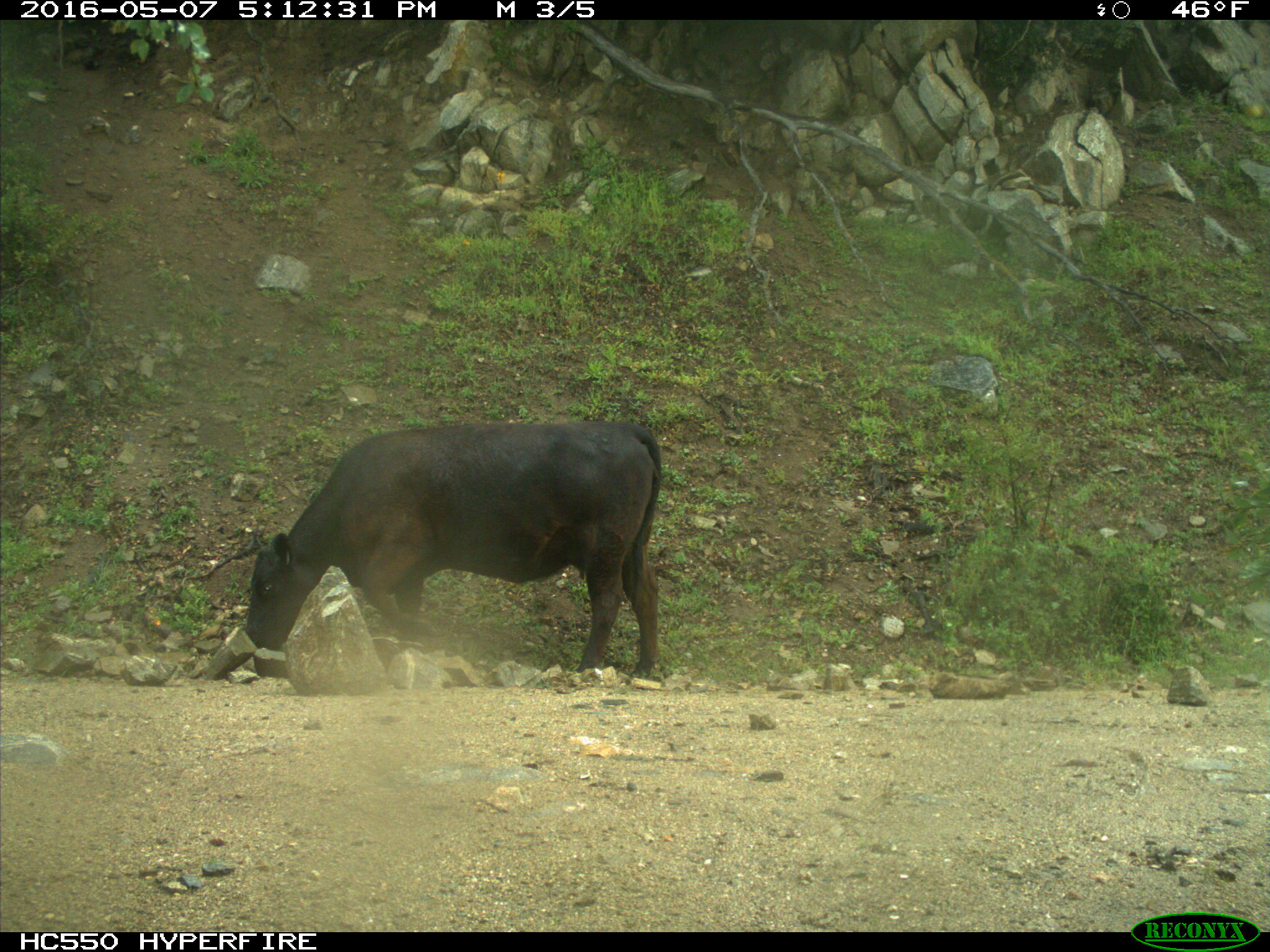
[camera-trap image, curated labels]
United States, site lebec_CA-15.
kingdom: Animalia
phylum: Chordata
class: Mammalia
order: Artiodactyla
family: Bovidae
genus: Bos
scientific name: Bos taurus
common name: domestic cow